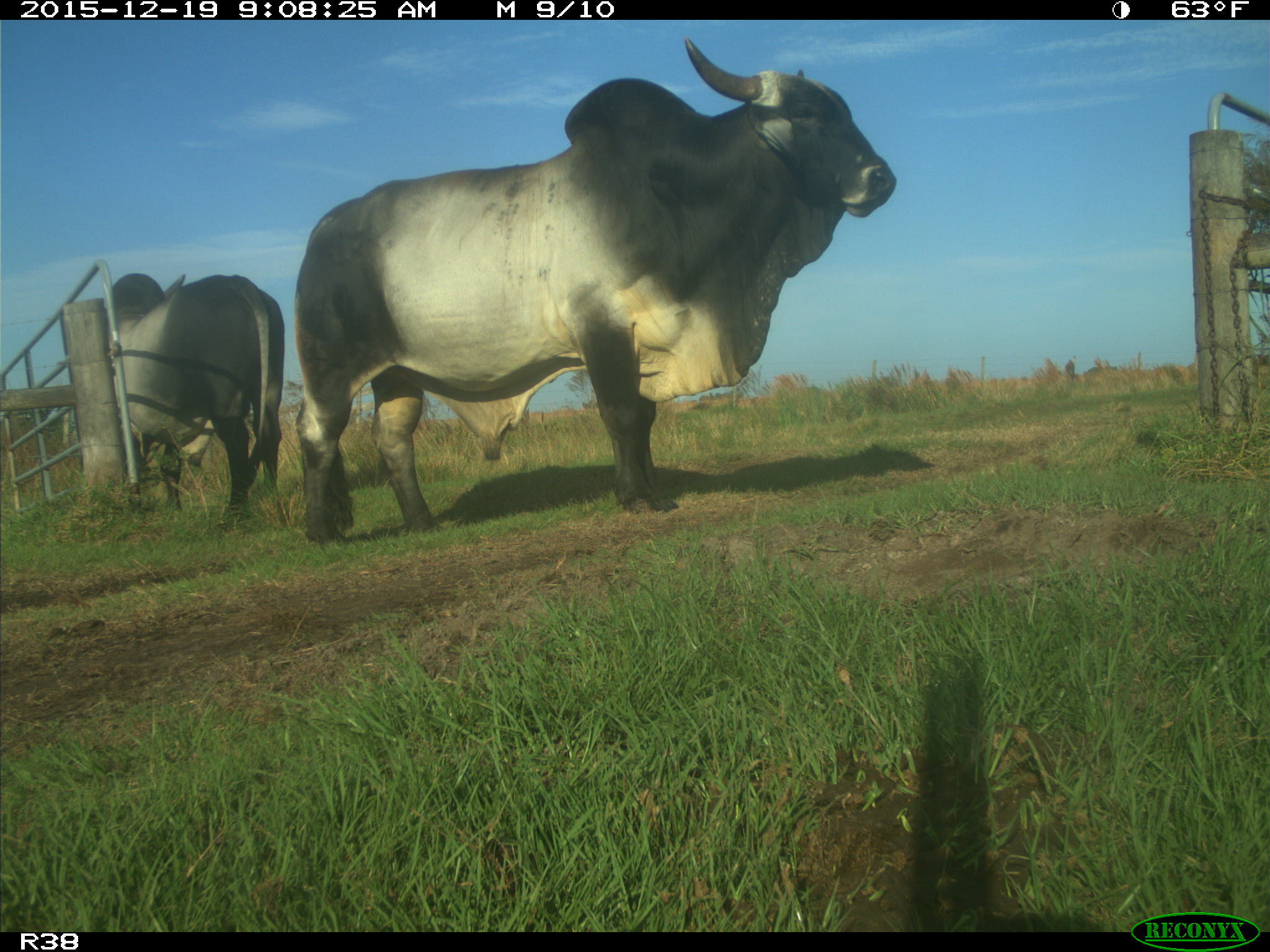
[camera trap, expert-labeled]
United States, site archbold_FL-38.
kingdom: Animalia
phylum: Chordata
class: Mammalia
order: Artiodactyla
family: Bovidae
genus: Bos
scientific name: Bos taurus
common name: domestic cow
Bos taurus (domestic cow).